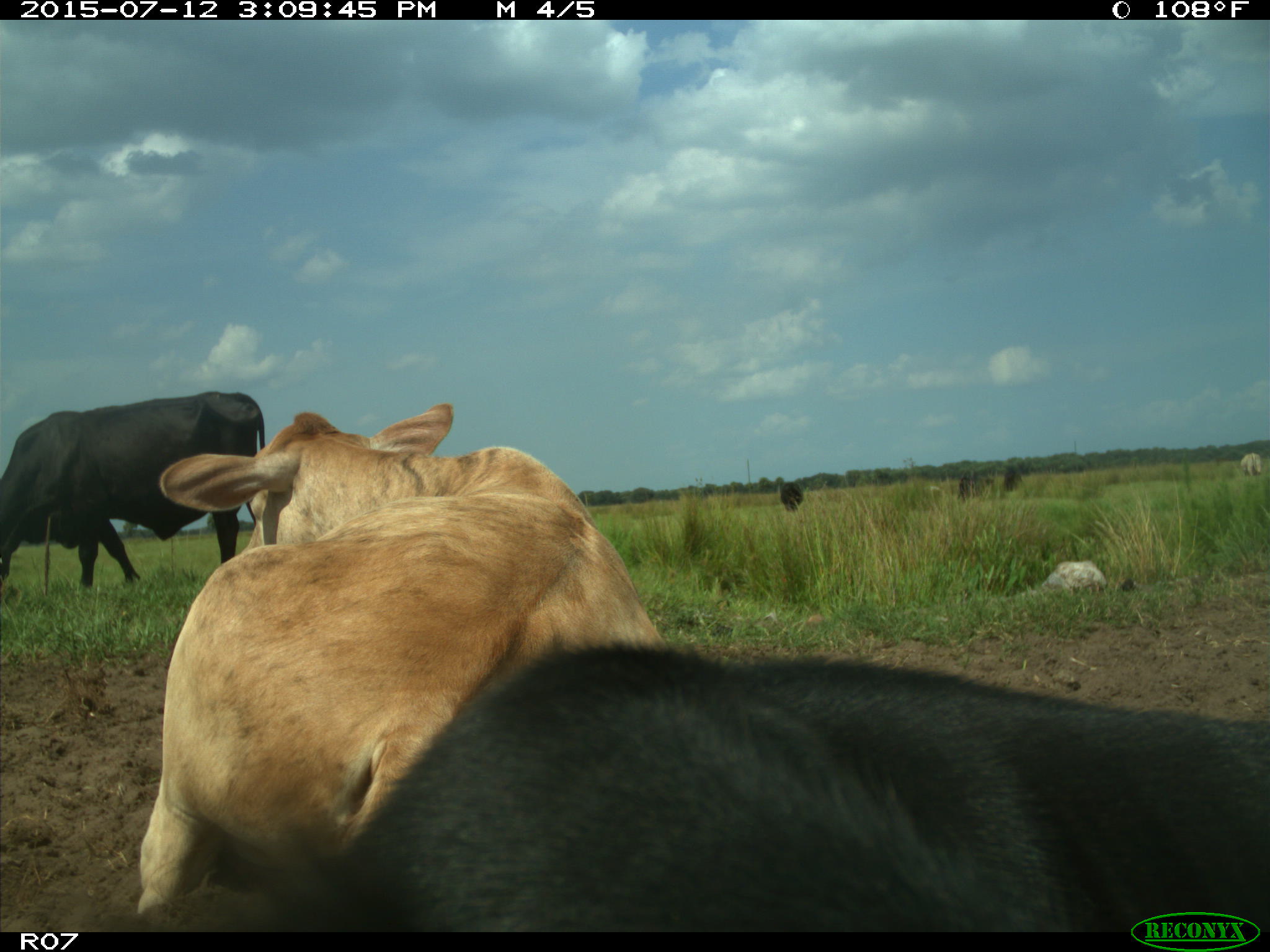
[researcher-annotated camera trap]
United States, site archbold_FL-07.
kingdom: Animalia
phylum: Chordata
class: Mammalia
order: Artiodactyla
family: Bovidae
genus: Bos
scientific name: Bos taurus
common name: domestic cow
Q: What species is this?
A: Bos taurus (domestic cow).